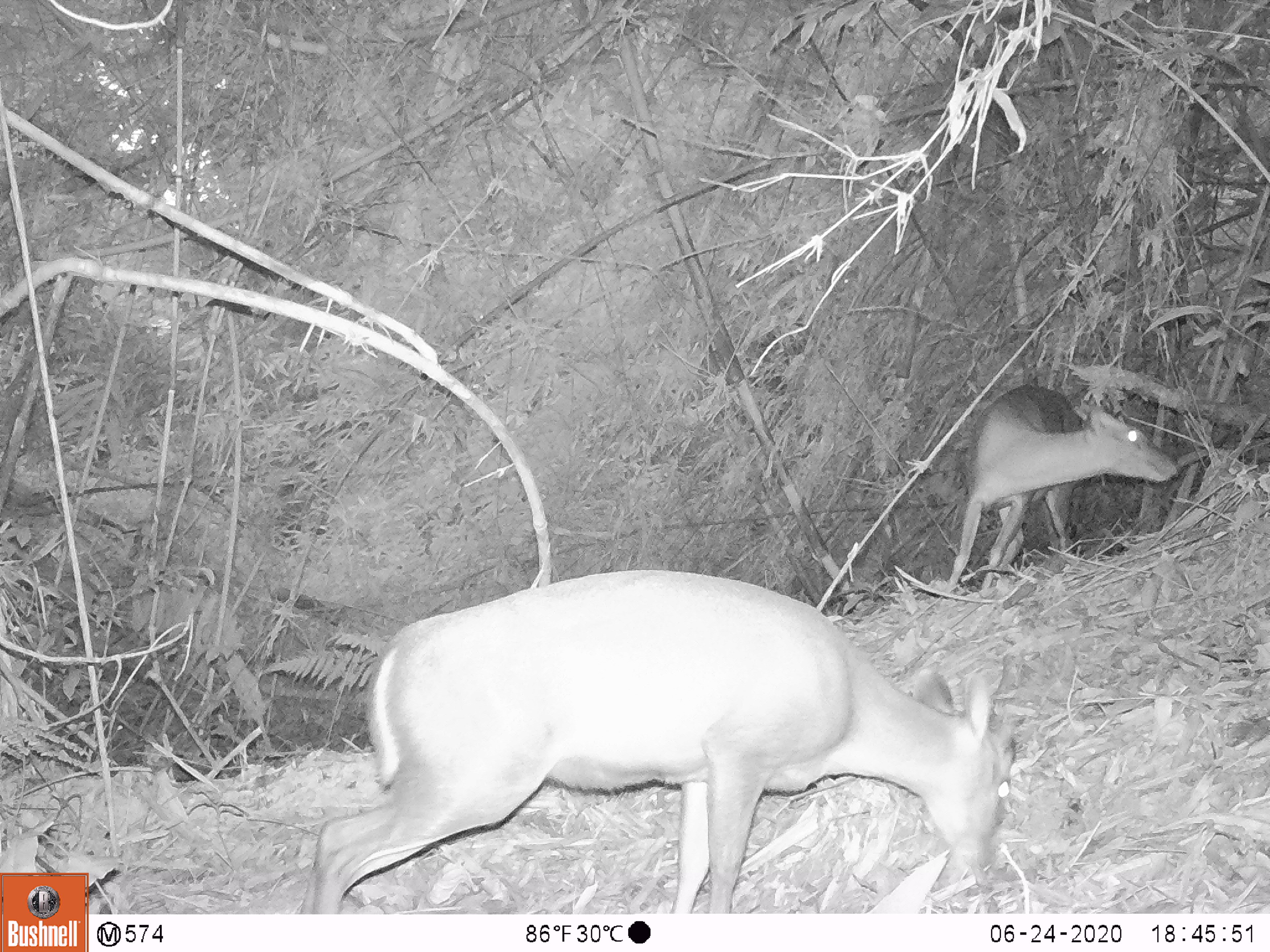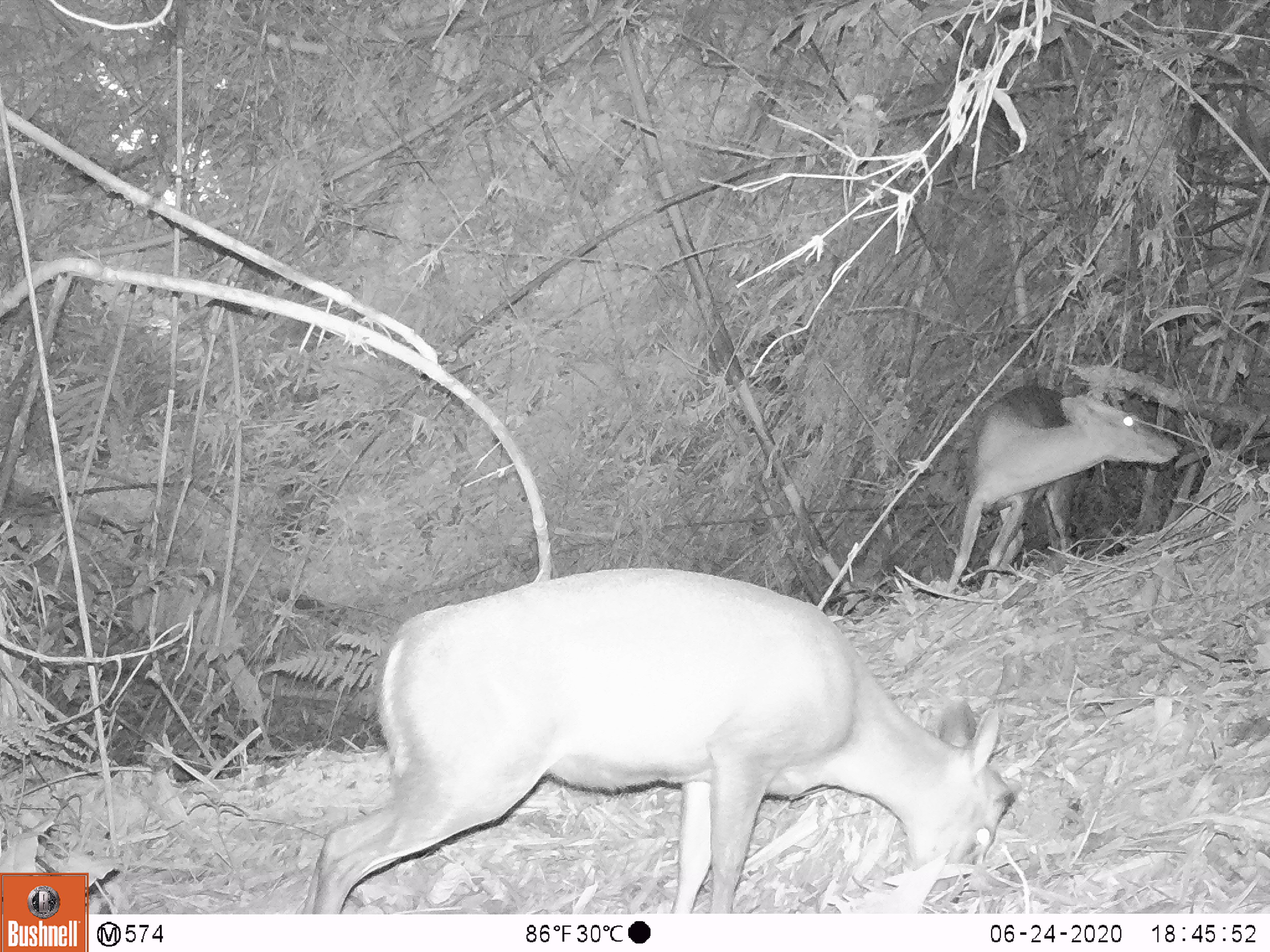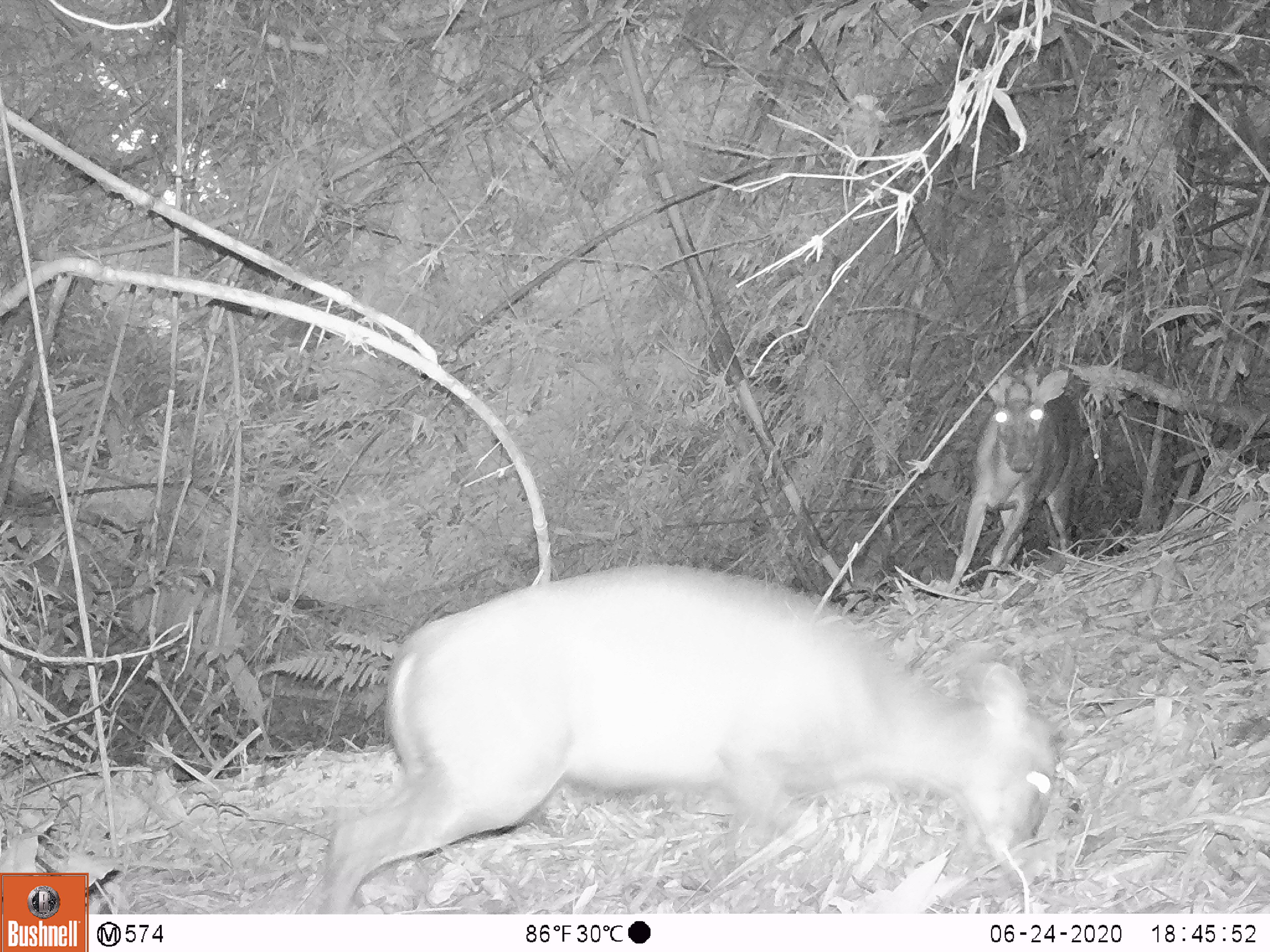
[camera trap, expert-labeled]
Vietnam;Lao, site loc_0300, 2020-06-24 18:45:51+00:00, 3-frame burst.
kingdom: Animalia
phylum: Chordata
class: Mammalia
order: Artiodactyla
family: Cervidae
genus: Muntiacus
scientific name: Muntiacus rooseveltorum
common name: roosevelt's muntjac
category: roosevelts muntjac group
Roosevelts muntjac group (roosevelt's muntjac) (Muntiacus rooseveltorum). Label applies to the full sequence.